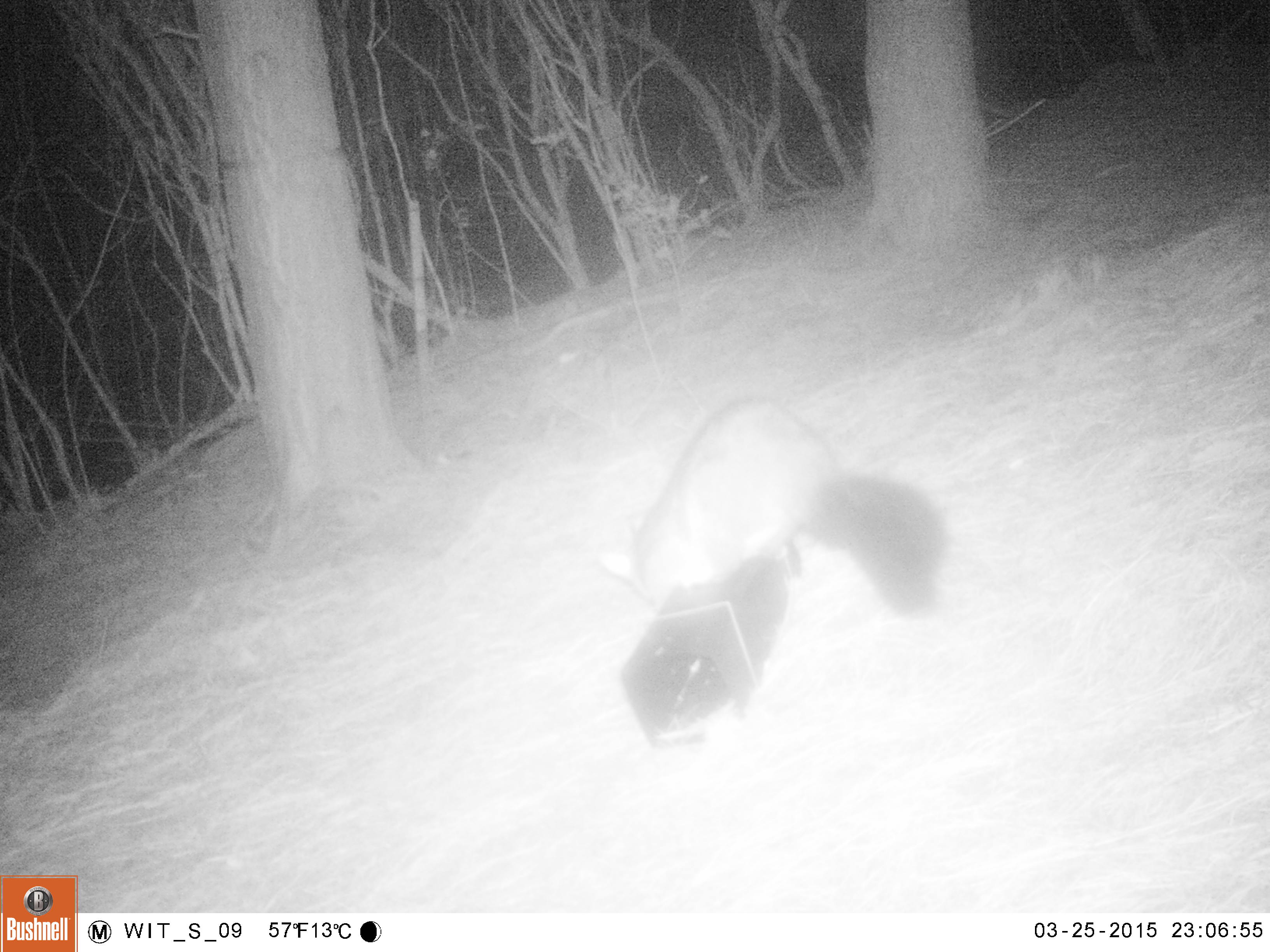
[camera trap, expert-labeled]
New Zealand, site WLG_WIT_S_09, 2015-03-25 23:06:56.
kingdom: Animalia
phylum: Chordata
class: Mammalia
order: Diprotodontia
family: Phalangeridae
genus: Trichosurus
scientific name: Trichosurus vulpecula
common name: common brushtail possum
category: possum